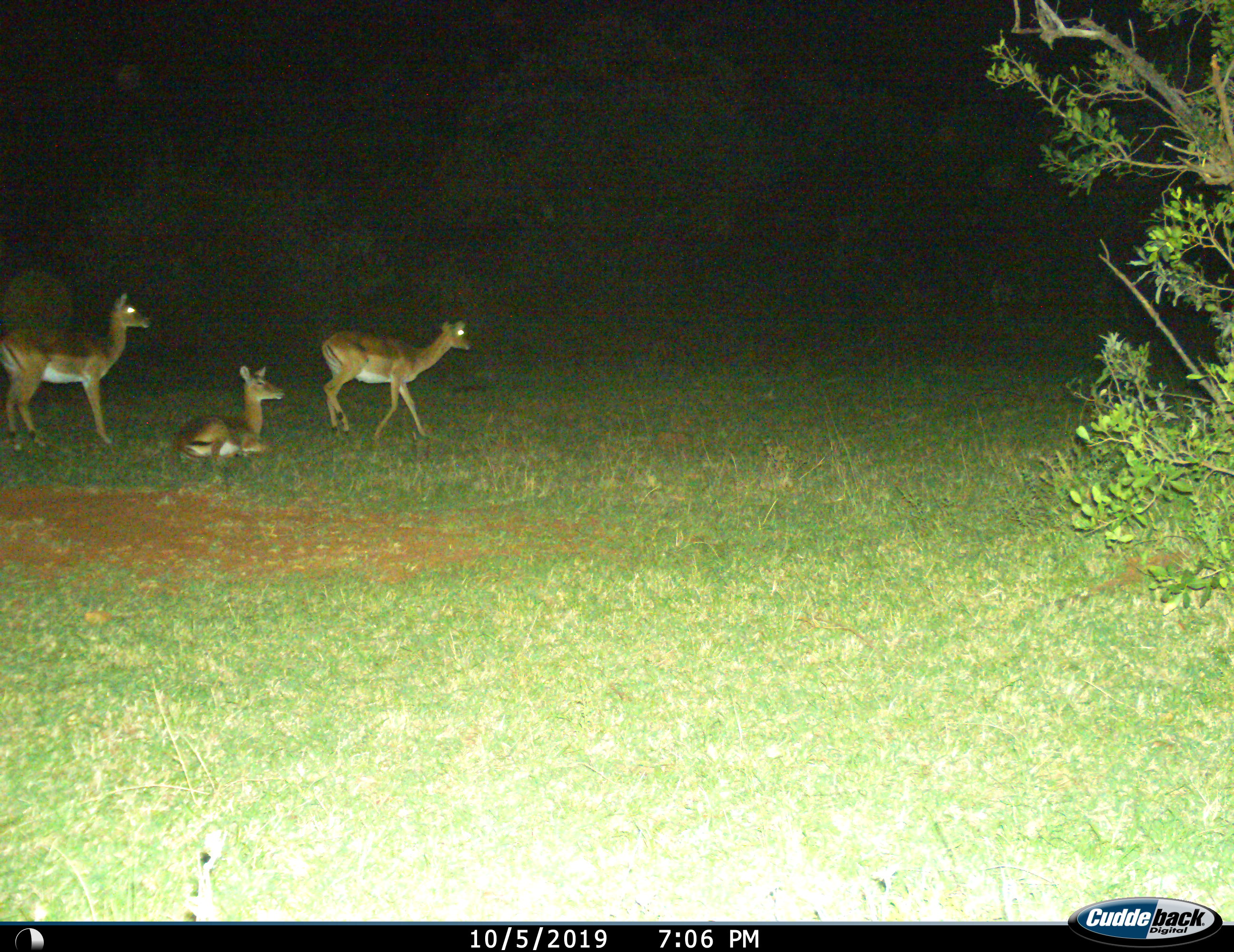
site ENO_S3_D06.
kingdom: Animalia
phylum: Chordata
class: Mammalia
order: Artiodactyla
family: Bovidae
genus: Aepyceros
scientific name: Aepyceros melampus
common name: impala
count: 3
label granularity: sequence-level